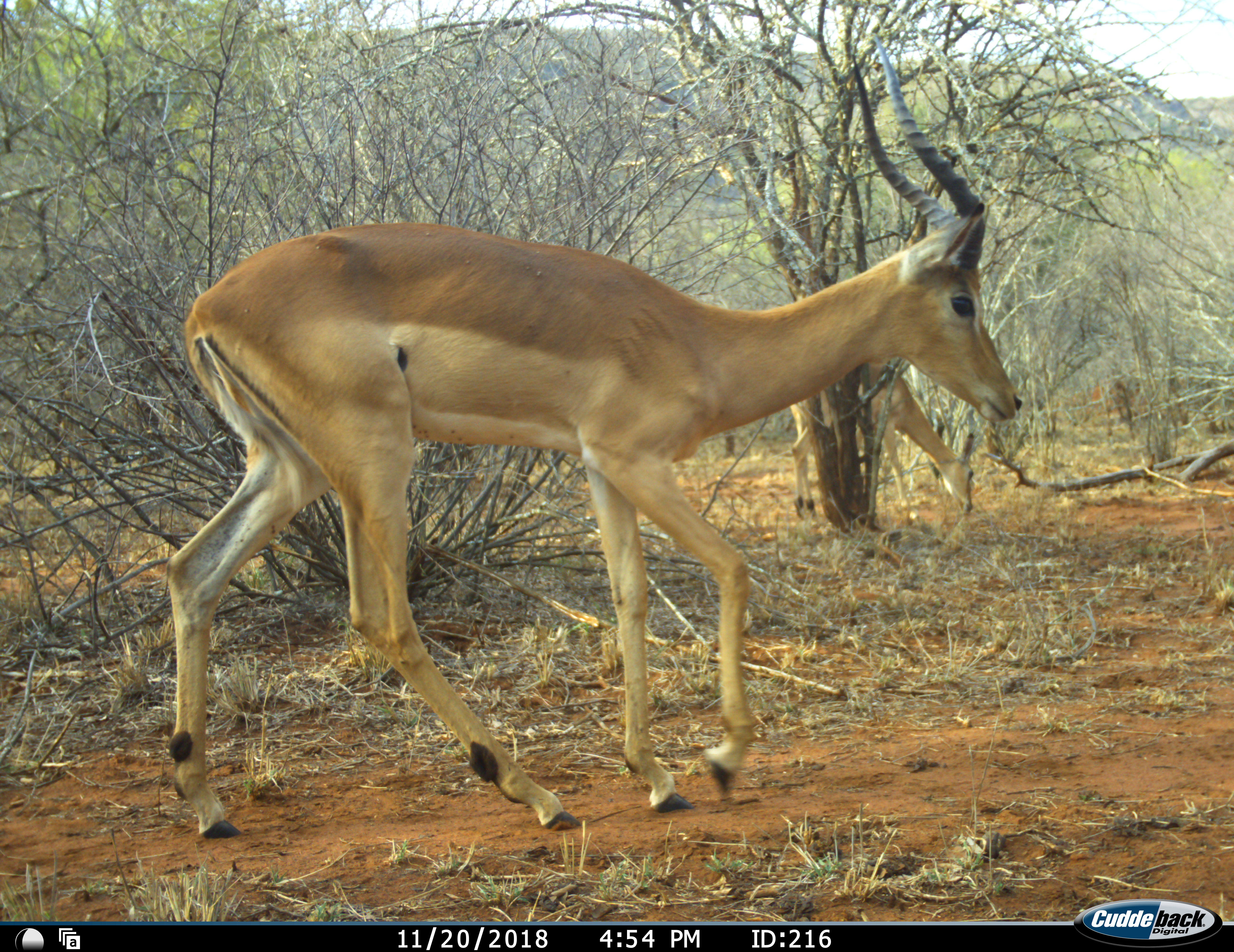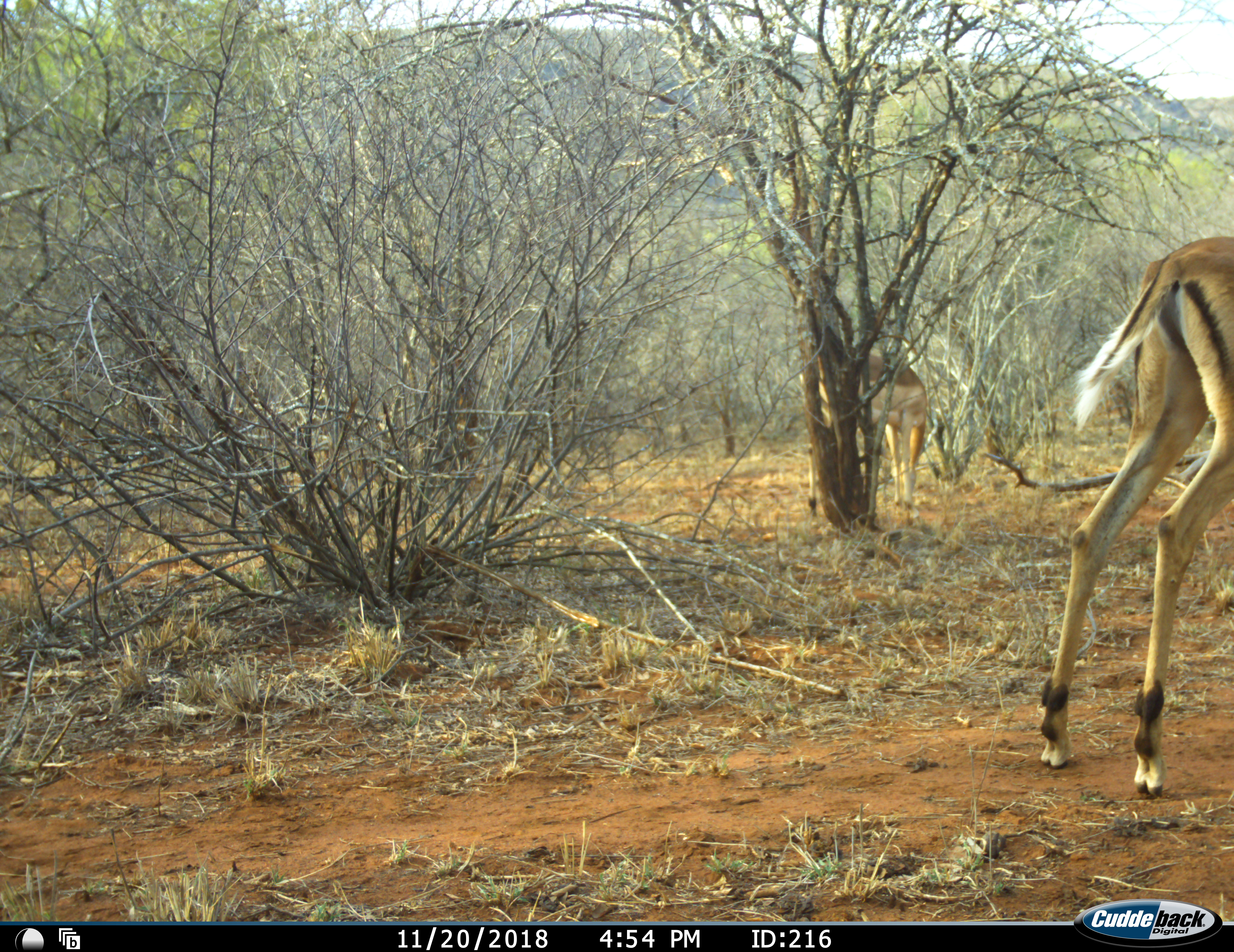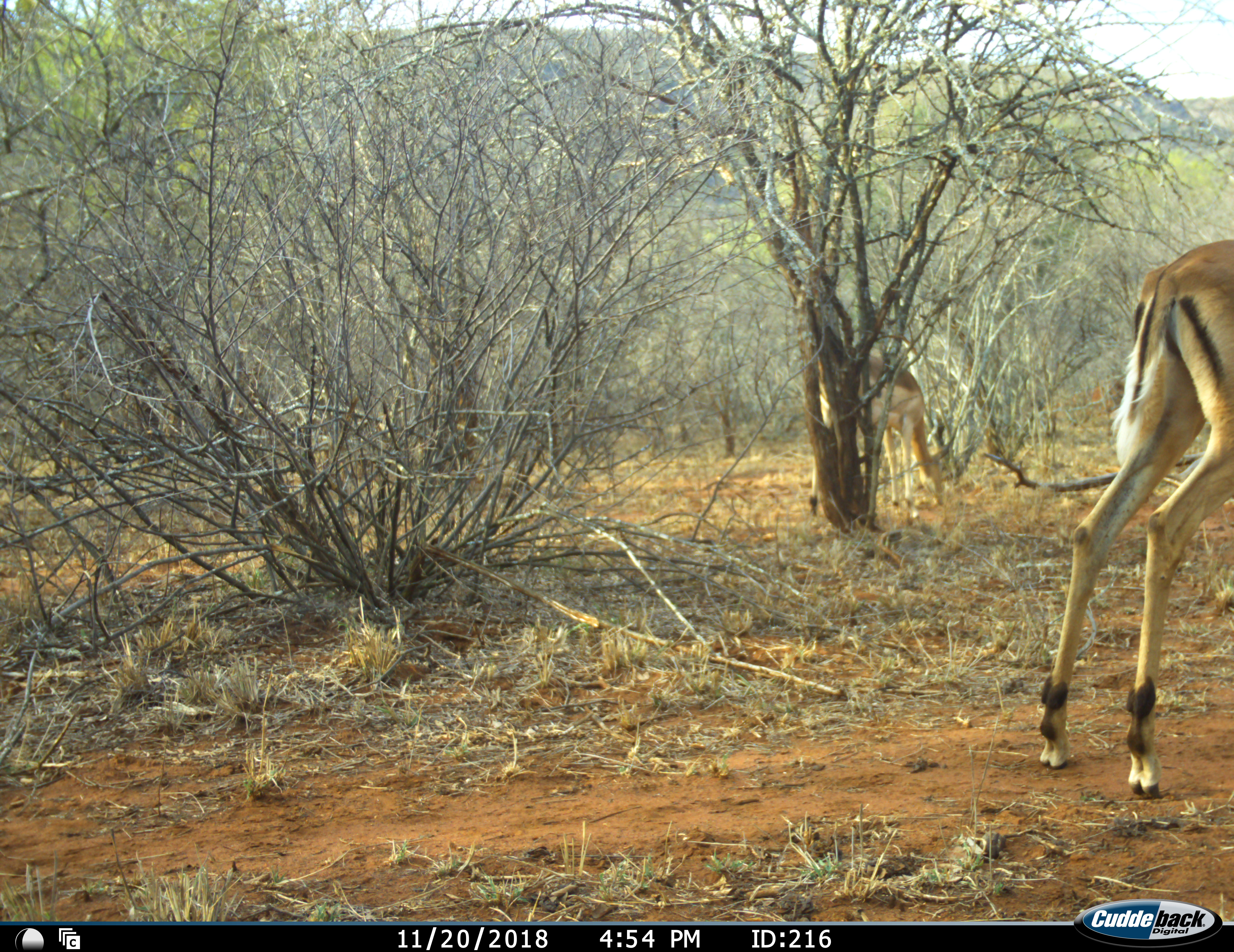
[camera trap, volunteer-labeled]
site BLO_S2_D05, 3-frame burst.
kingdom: Animalia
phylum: Chordata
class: Mammalia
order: Artiodactyla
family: Bovidae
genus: Aepyceros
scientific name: Aepyceros melampus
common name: impala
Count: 2.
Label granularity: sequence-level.